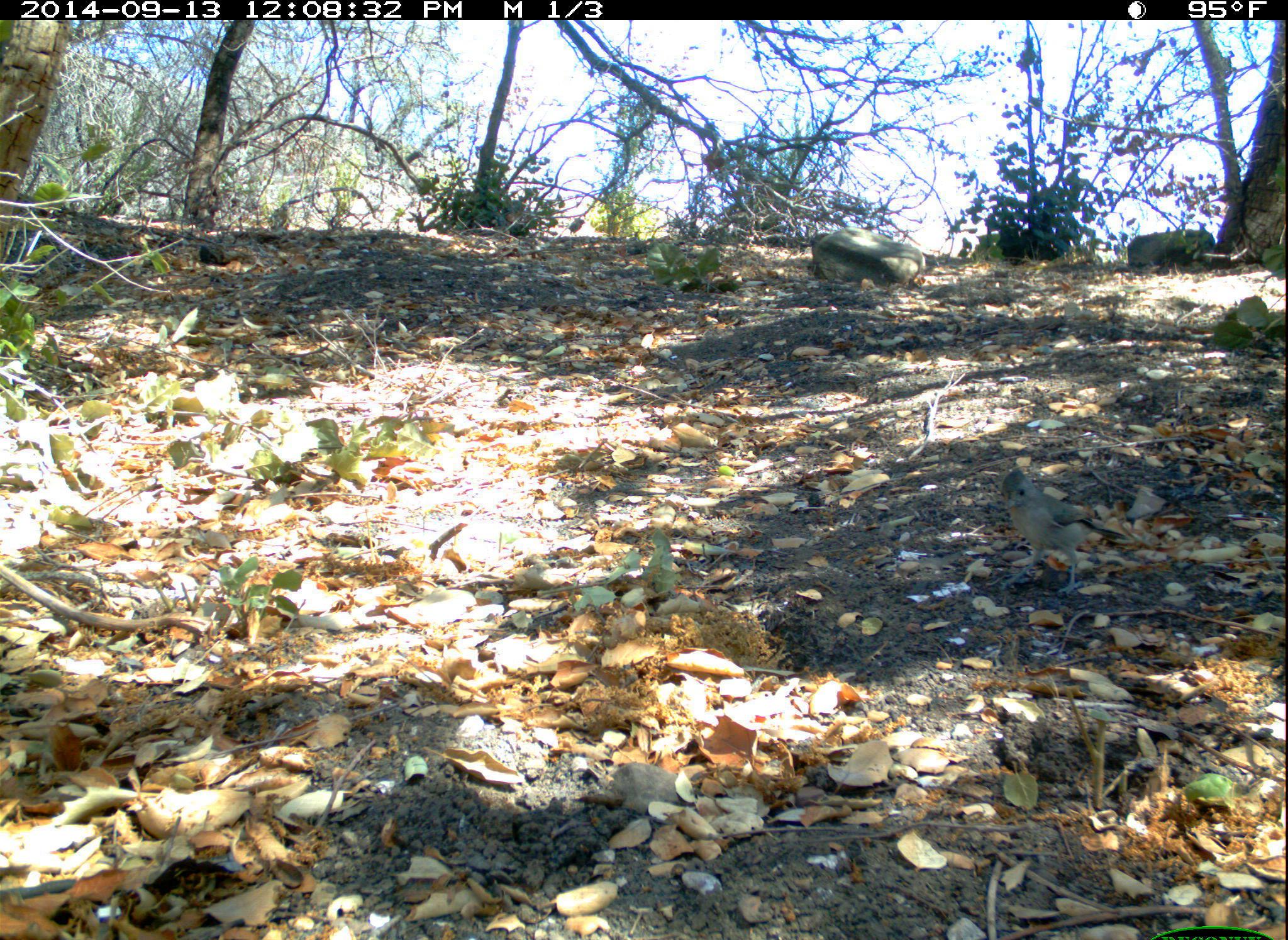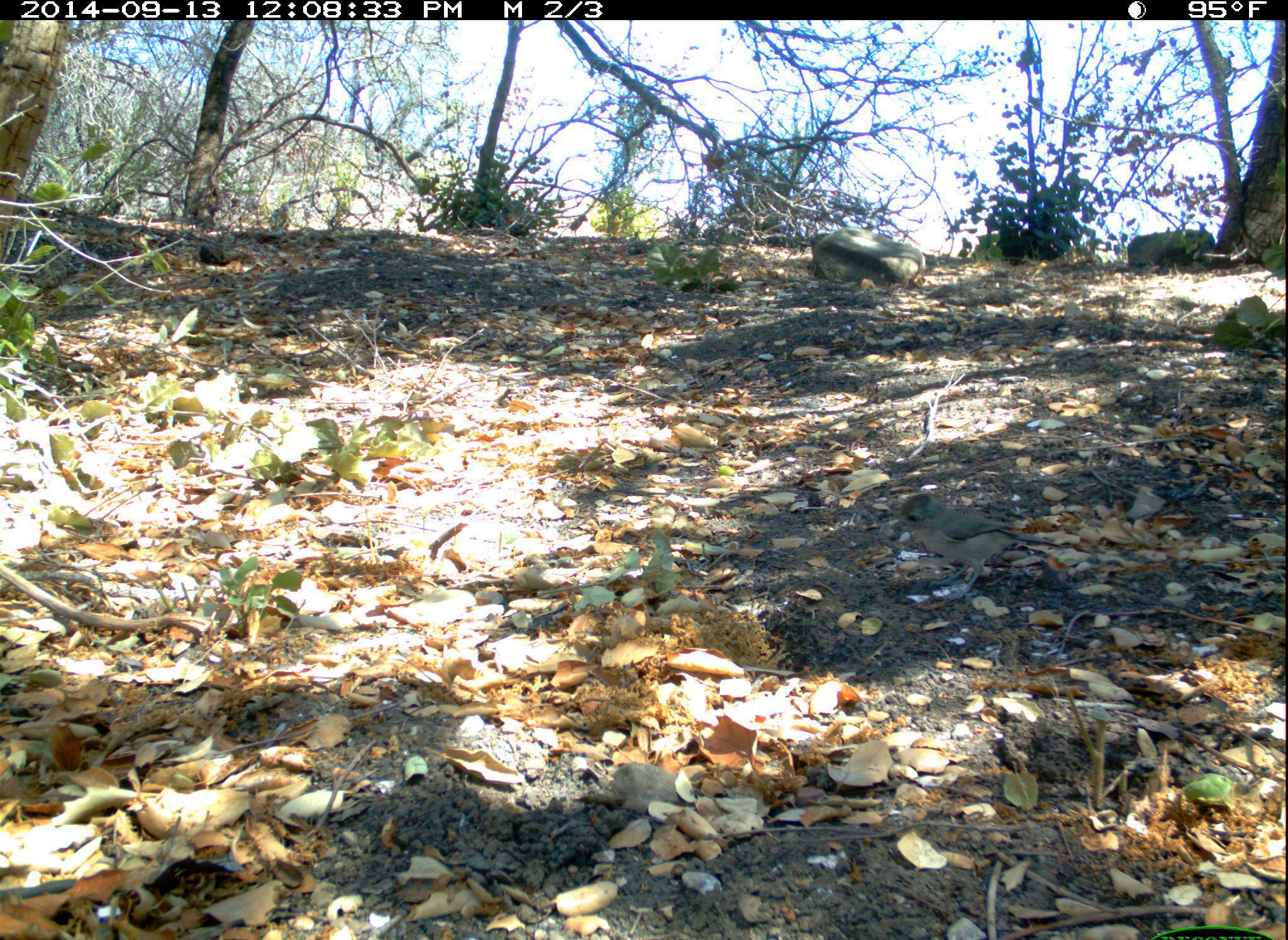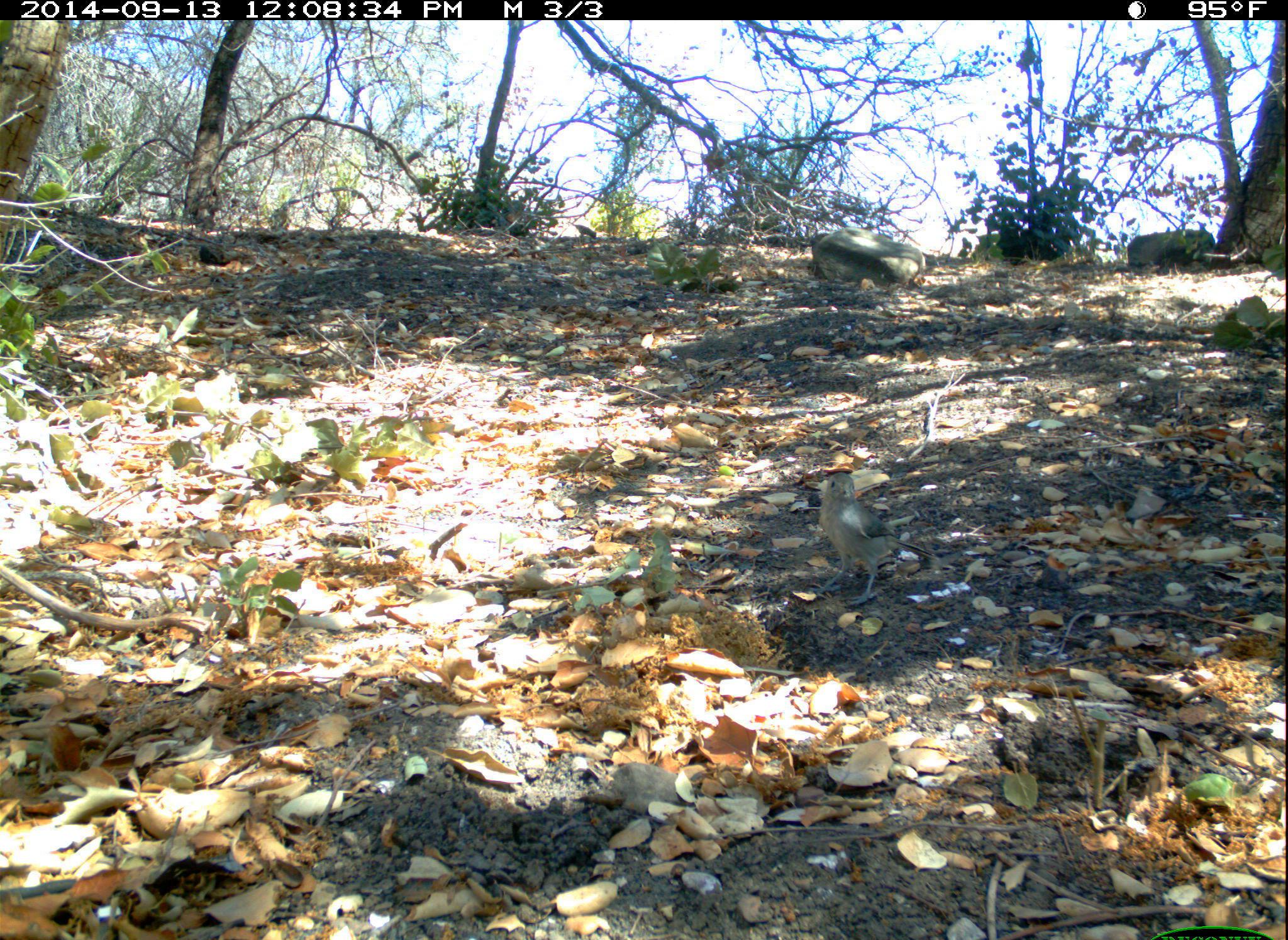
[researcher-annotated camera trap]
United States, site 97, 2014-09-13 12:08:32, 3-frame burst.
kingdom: Animalia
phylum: Chordata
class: Aves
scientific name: Aves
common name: bird